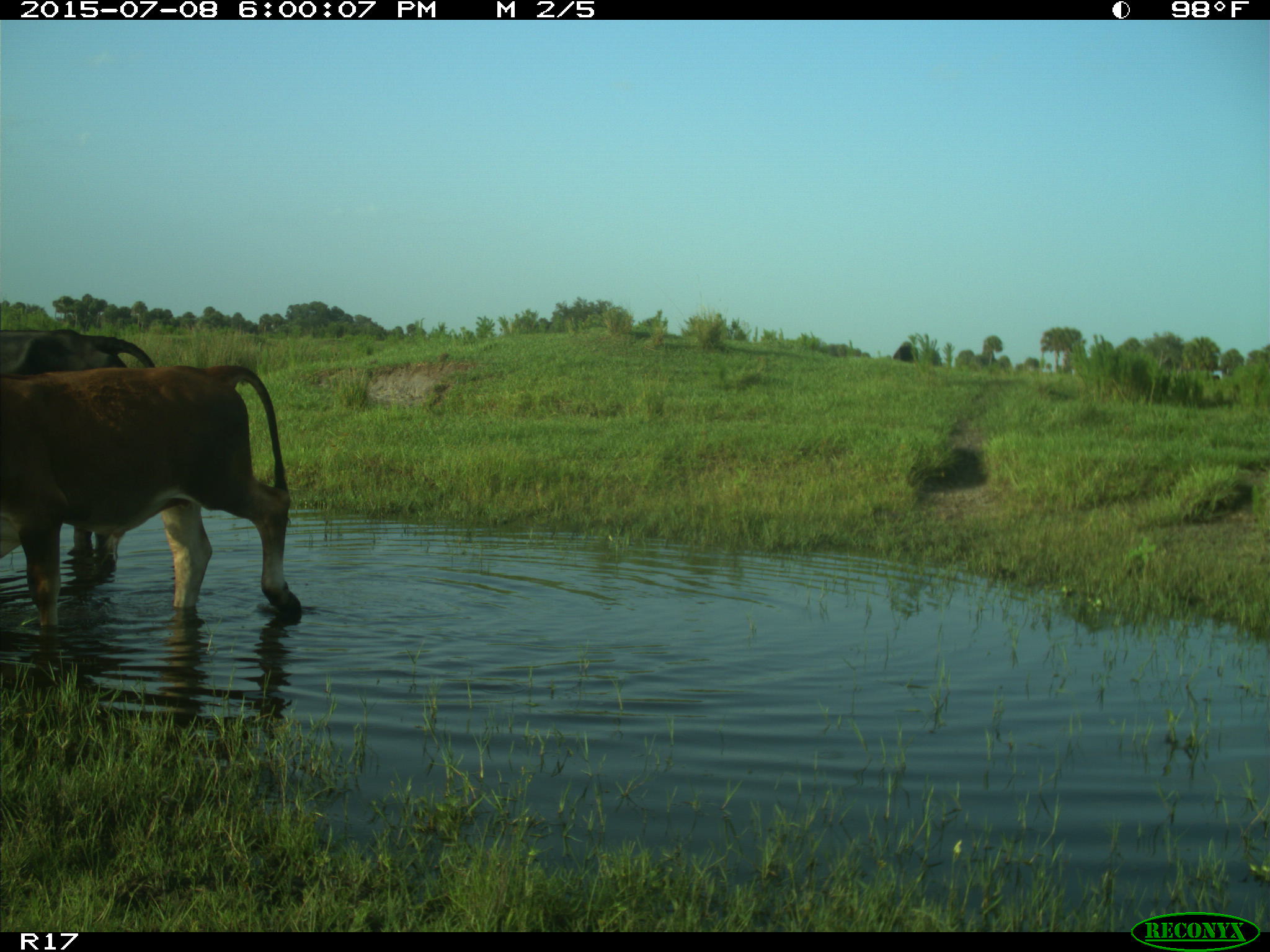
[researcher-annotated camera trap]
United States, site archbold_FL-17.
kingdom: Animalia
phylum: Chordata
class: Mammalia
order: Artiodactyla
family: Bovidae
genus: Bos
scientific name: Bos taurus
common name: domestic cow